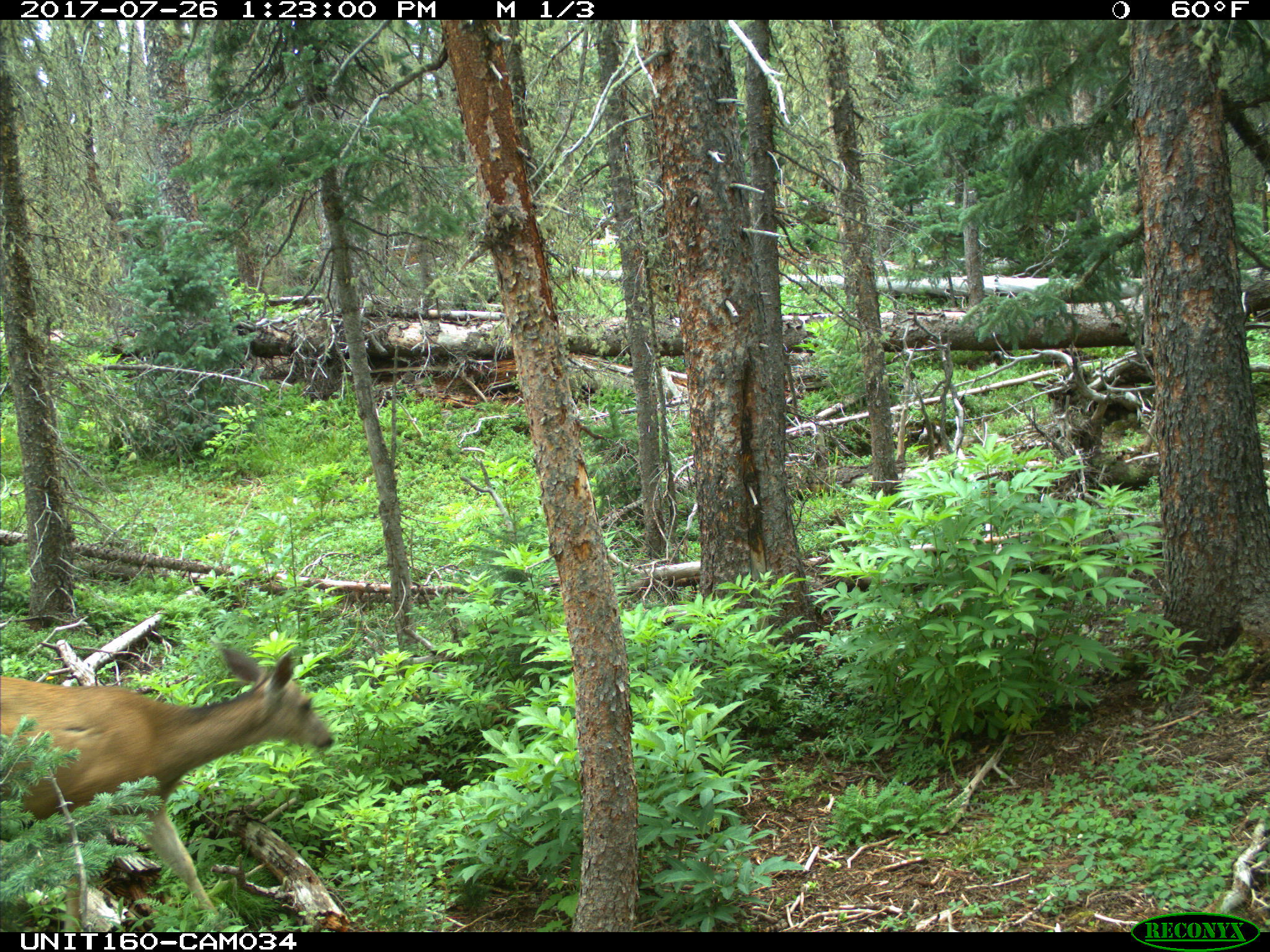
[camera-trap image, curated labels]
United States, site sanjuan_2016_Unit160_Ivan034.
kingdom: Animalia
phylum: Chordata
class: Mammalia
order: Artiodactyla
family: Cervidae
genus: Odocoileus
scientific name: Odocoileus hemionus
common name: mule deer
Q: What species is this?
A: Odocoileus hemionus (mule deer).